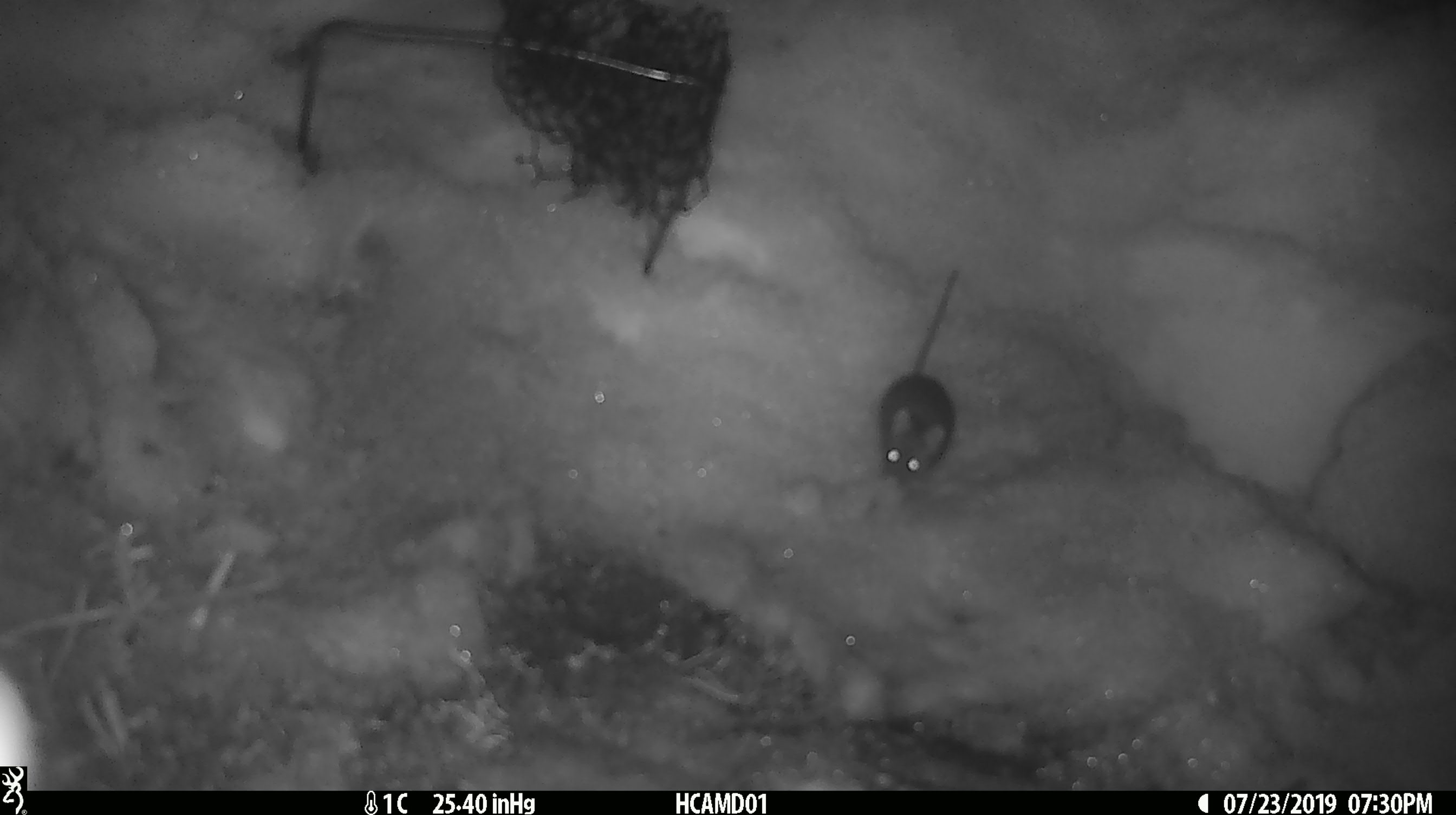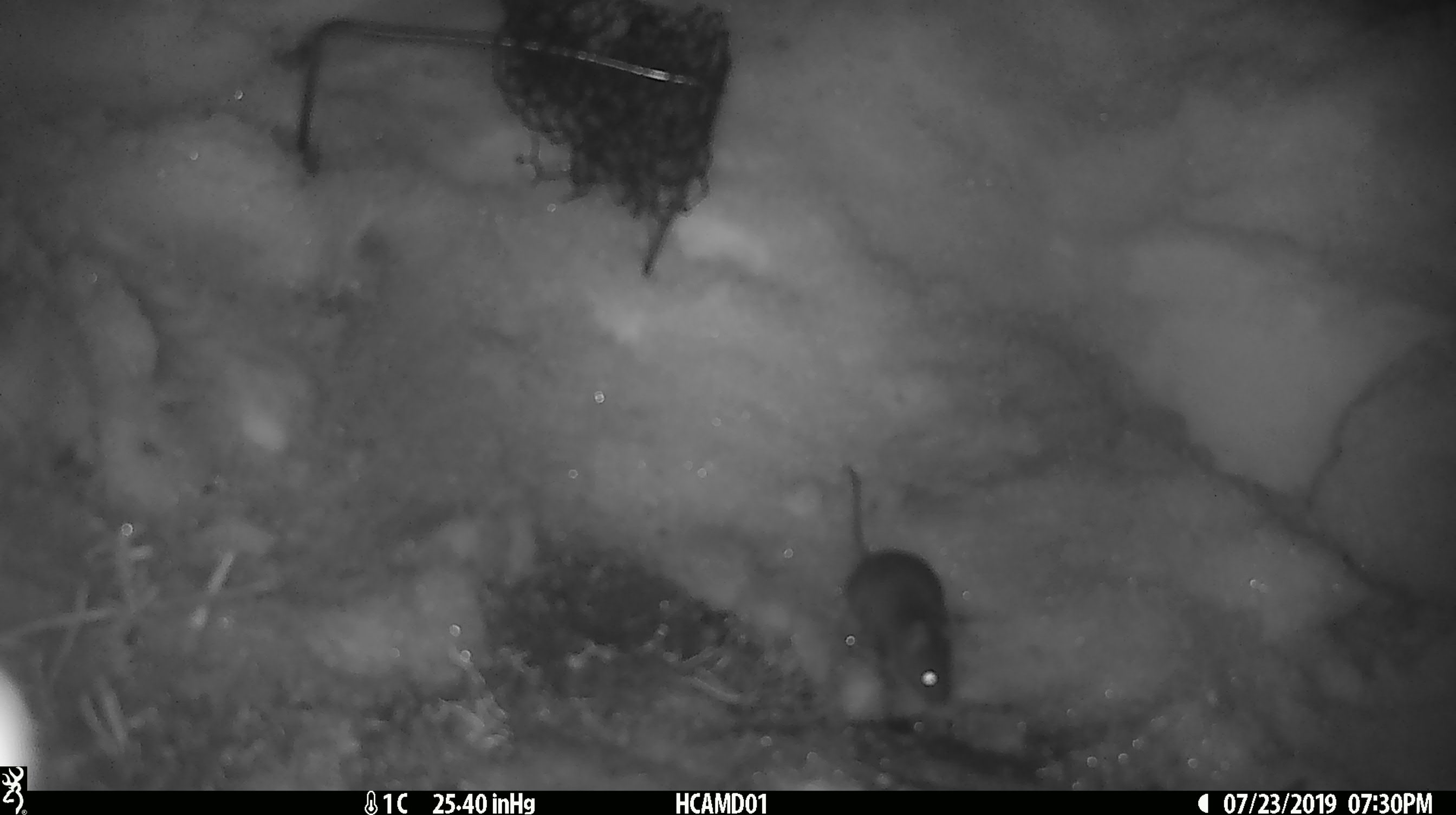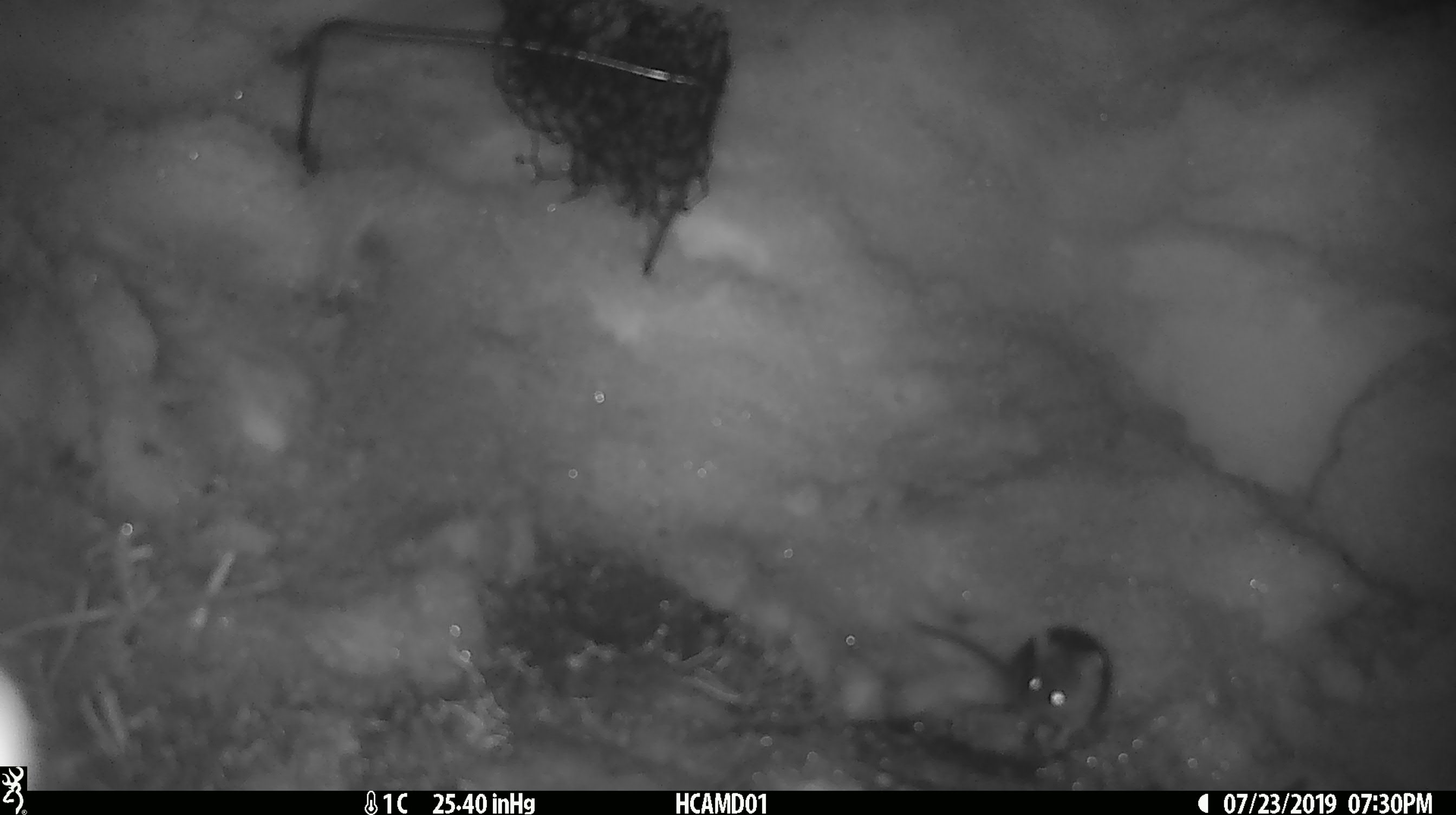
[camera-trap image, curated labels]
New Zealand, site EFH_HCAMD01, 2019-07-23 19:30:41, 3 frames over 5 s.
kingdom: Animalia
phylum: Chordata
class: Mammalia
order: Rodentia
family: Muridae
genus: Mus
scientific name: Mus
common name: mouse